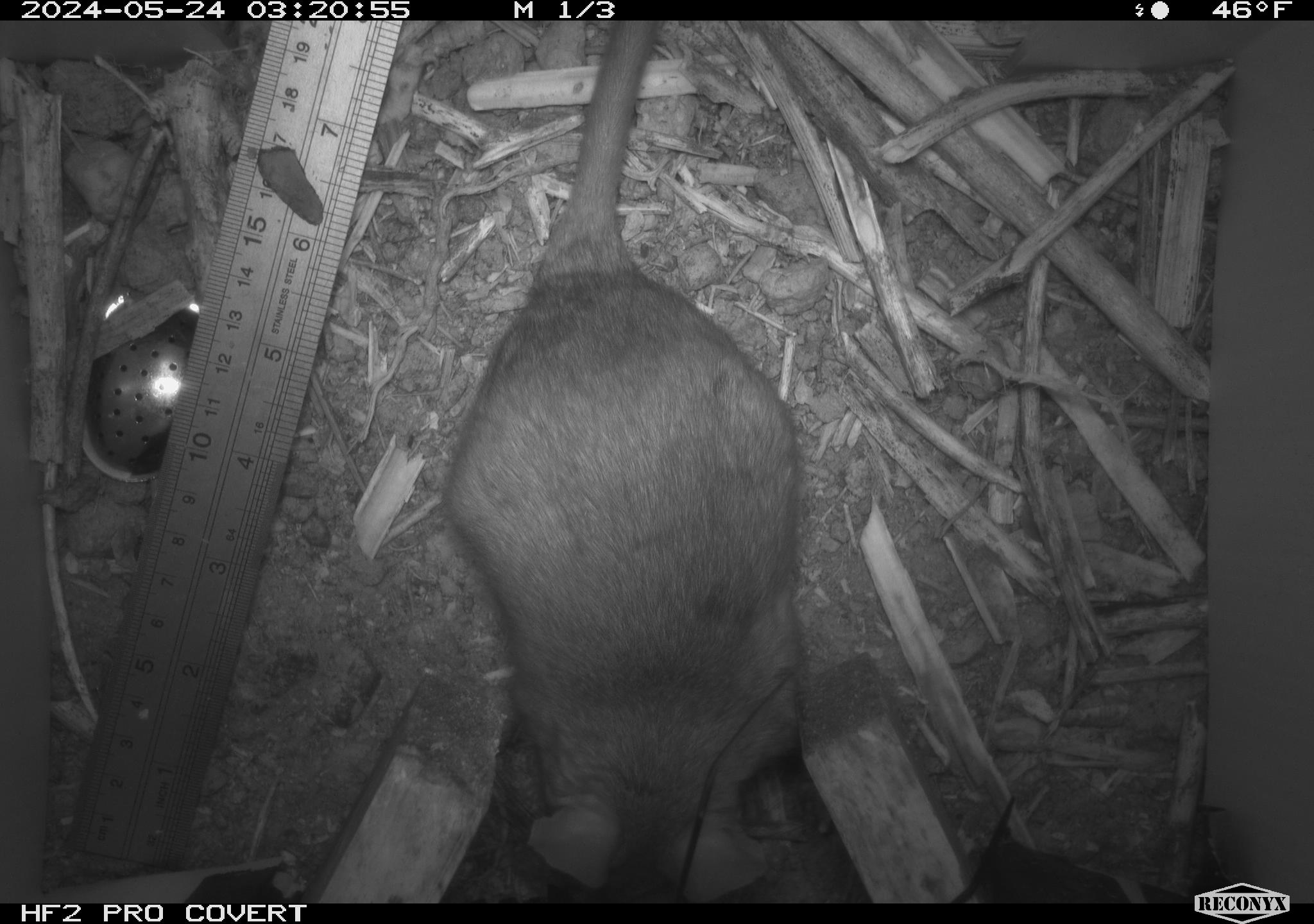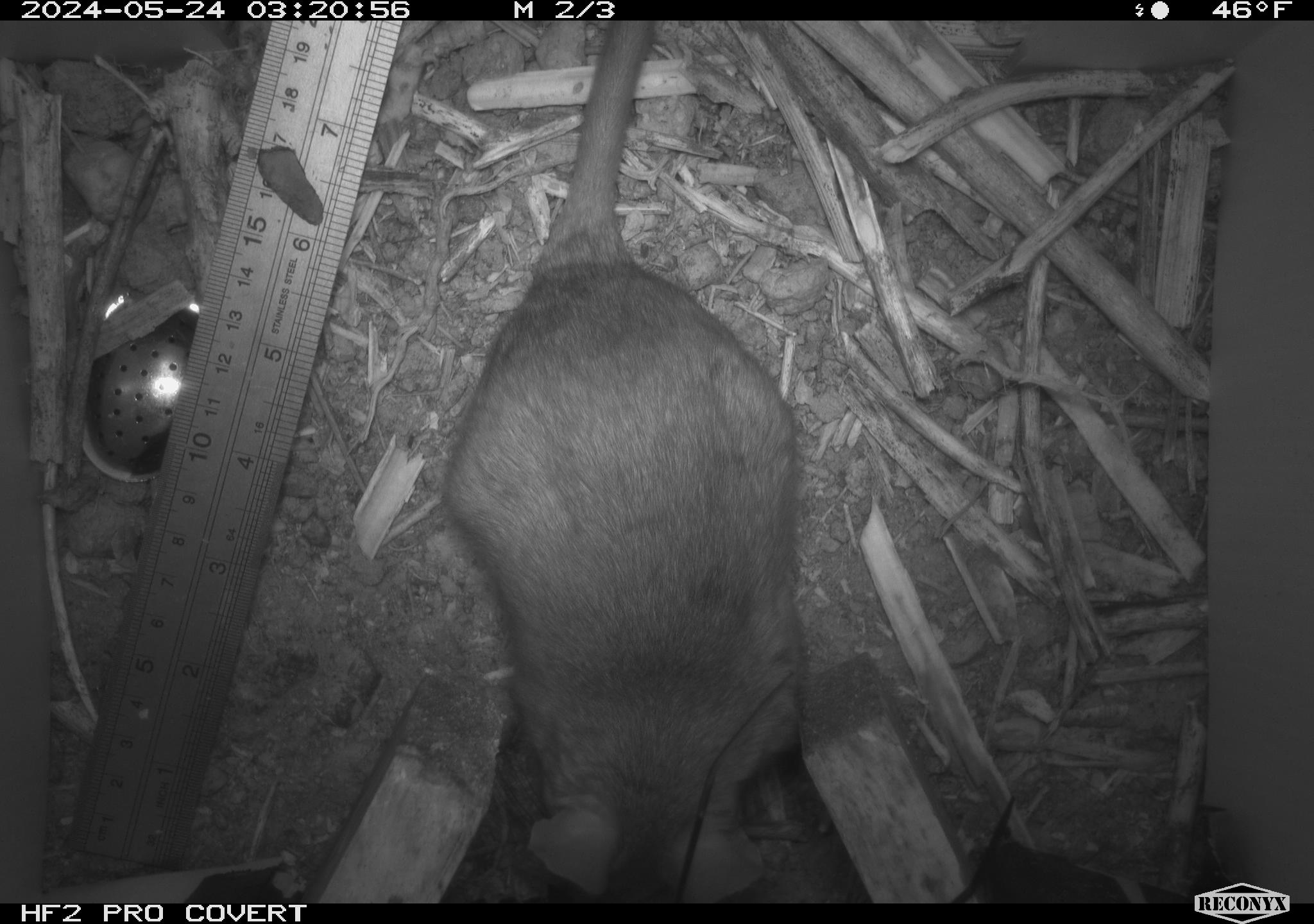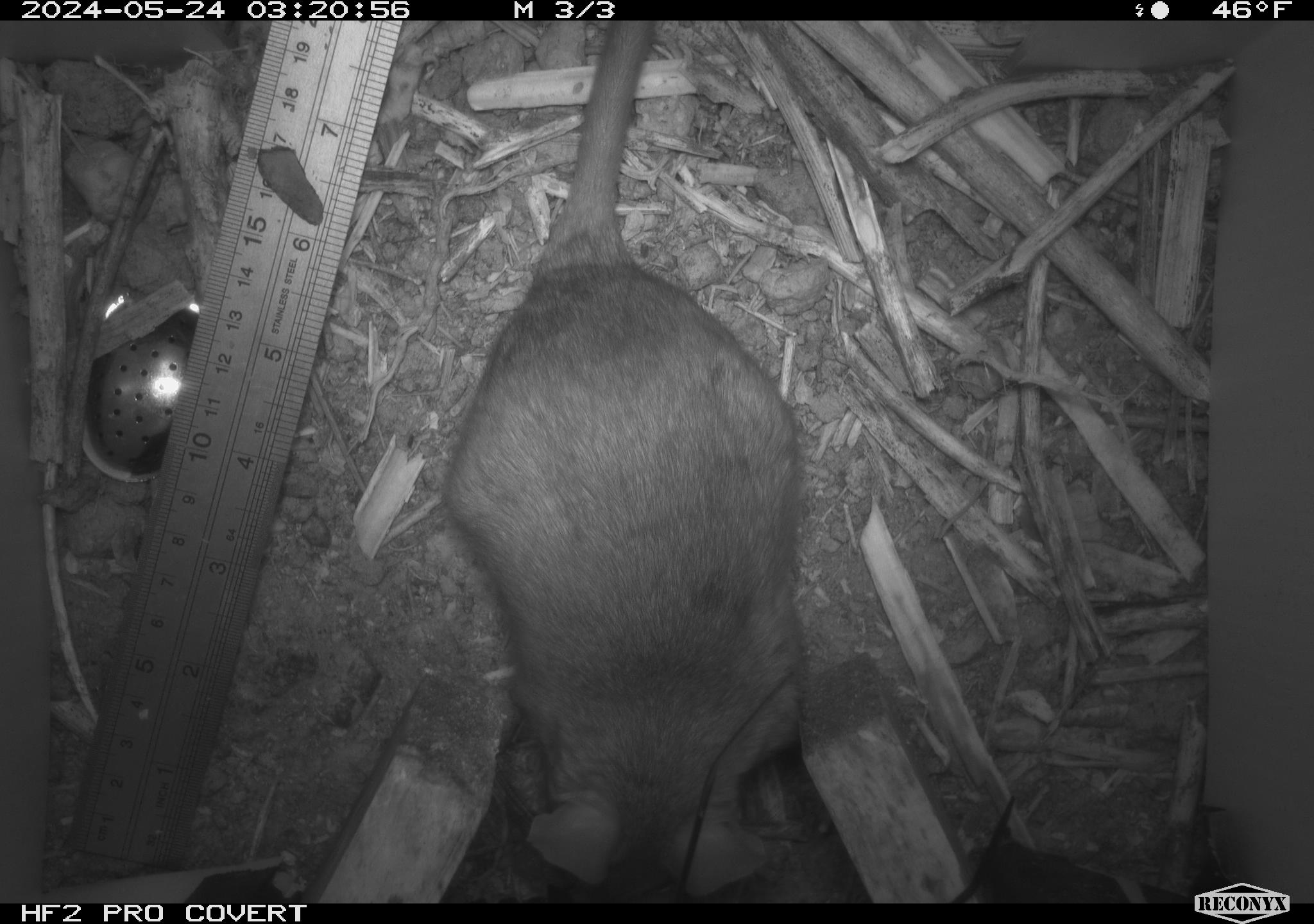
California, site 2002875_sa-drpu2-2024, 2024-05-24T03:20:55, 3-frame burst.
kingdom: Animalia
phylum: Chordata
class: Mammalia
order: Rodentia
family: Cricetidae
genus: Neotoma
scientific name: Neotoma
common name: pack rat or woodrat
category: neotoma species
Neotoma species (pack rat or woodrat) (Neotoma).